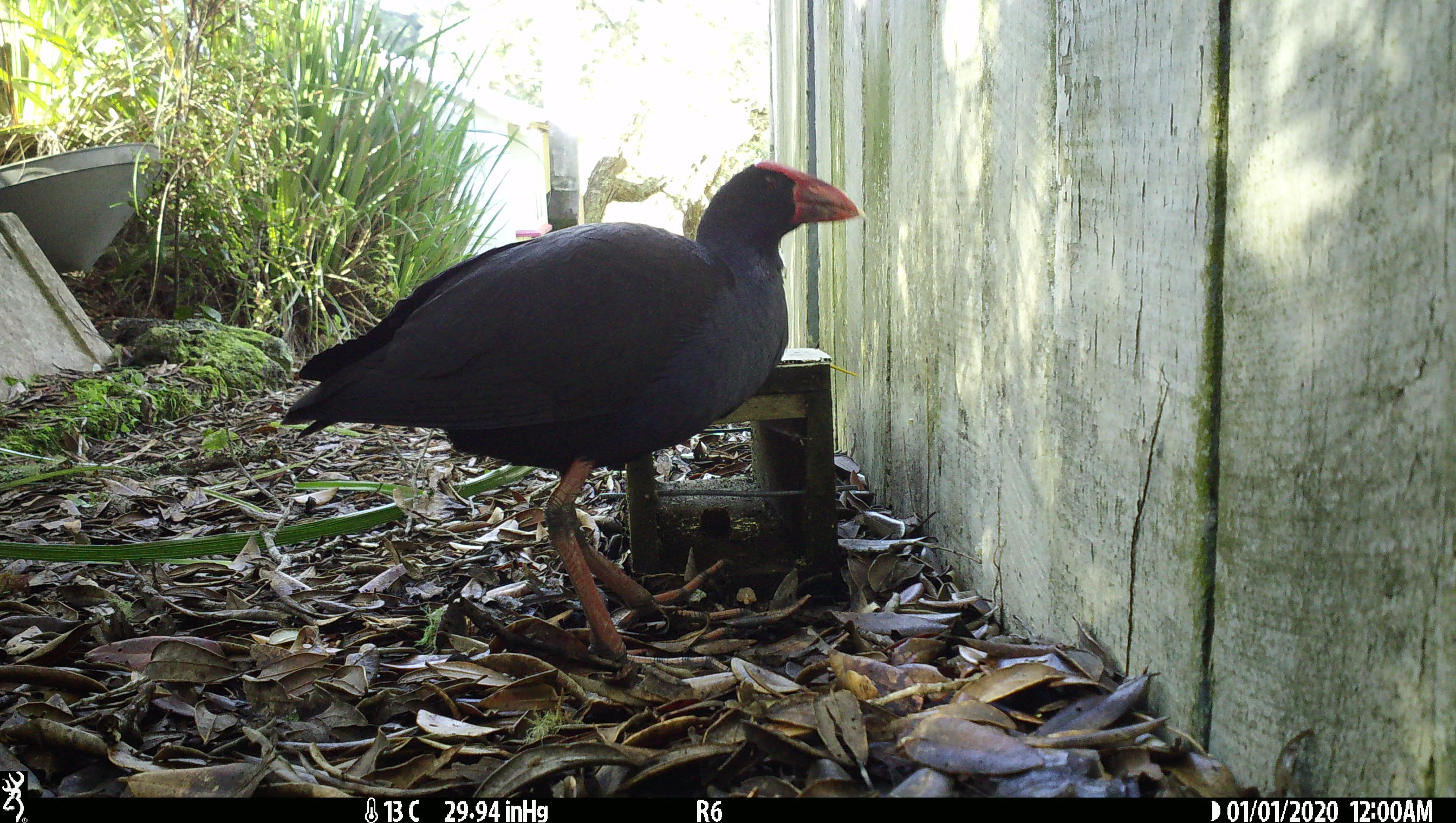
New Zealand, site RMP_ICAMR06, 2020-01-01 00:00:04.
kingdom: Animalia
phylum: Chordata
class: Aves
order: Gruiformes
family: Rallidae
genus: Porphyrio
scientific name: Porphyrio melanotus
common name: australasian swamphen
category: pukeko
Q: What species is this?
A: Pukeko (australasian swamphen) (Porphyrio melanotus).